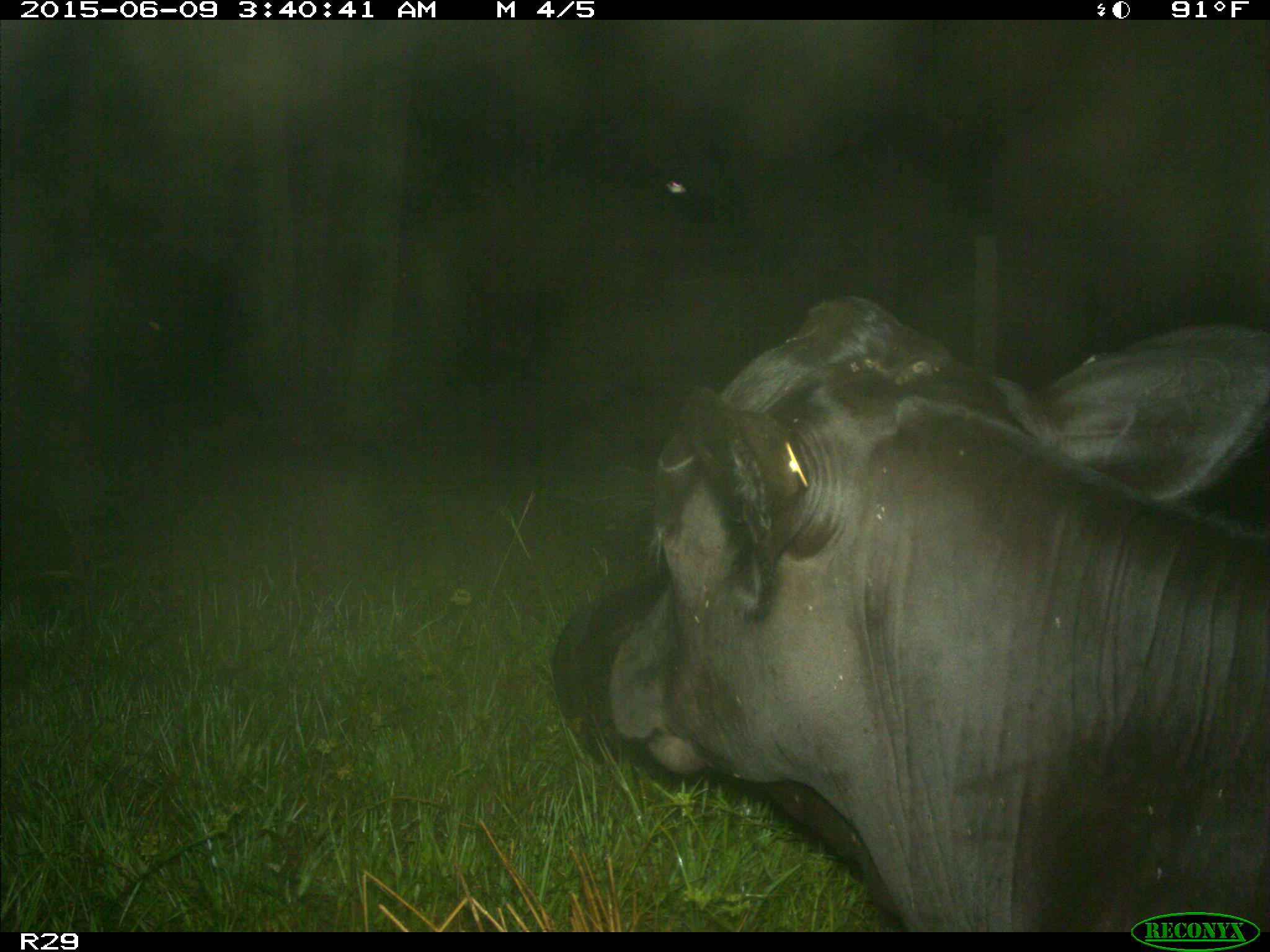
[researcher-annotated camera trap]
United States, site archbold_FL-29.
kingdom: Animalia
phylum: Chordata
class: Mammalia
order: Artiodactyla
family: Bovidae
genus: Bos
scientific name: Bos taurus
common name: domestic cow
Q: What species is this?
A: Bos taurus (domestic cow).